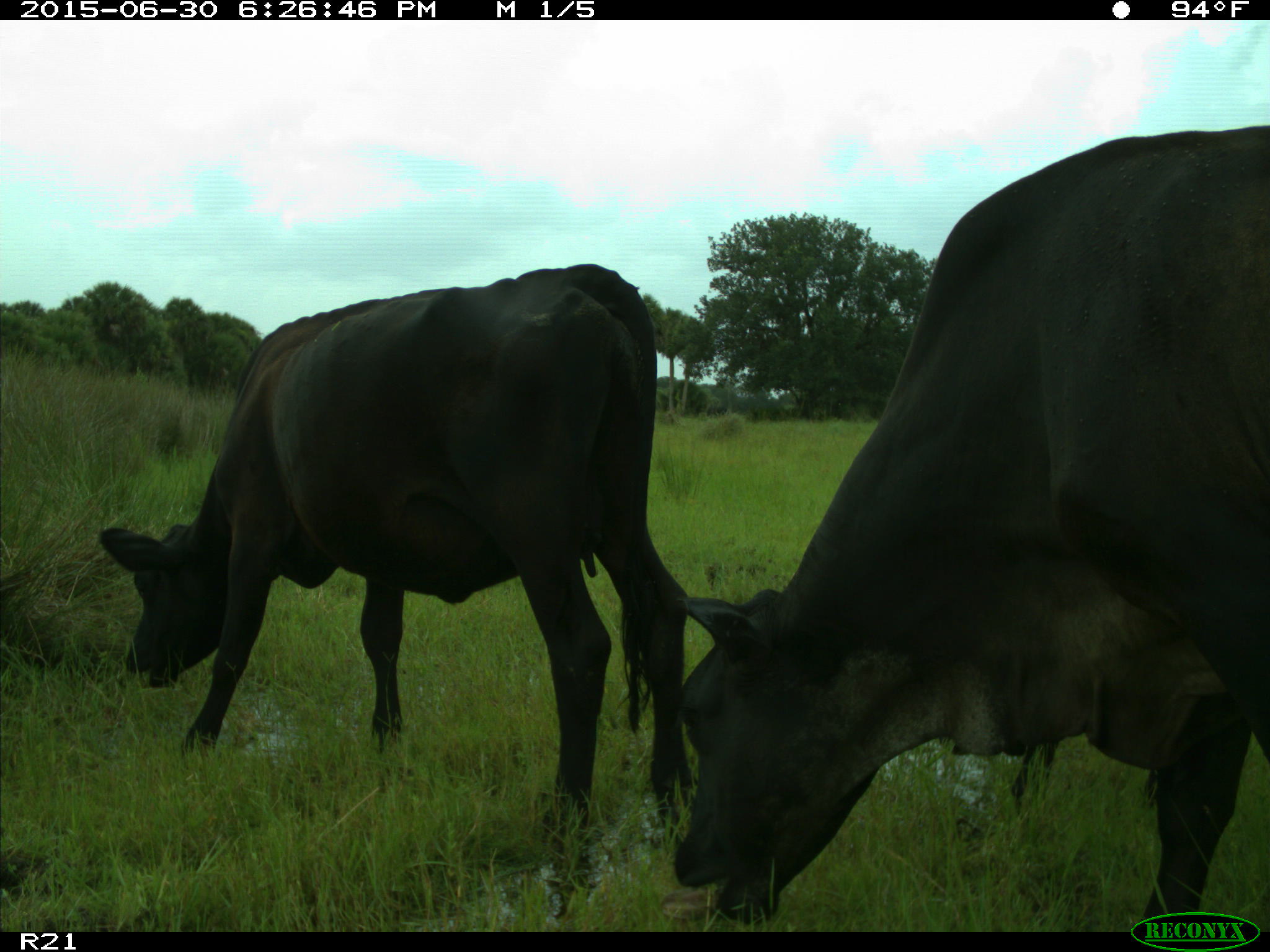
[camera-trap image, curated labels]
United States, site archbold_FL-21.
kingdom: Animalia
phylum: Chordata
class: Mammalia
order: Artiodactyla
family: Bovidae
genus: Bos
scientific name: Bos taurus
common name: domestic cow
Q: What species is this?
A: Bos taurus (domestic cow).